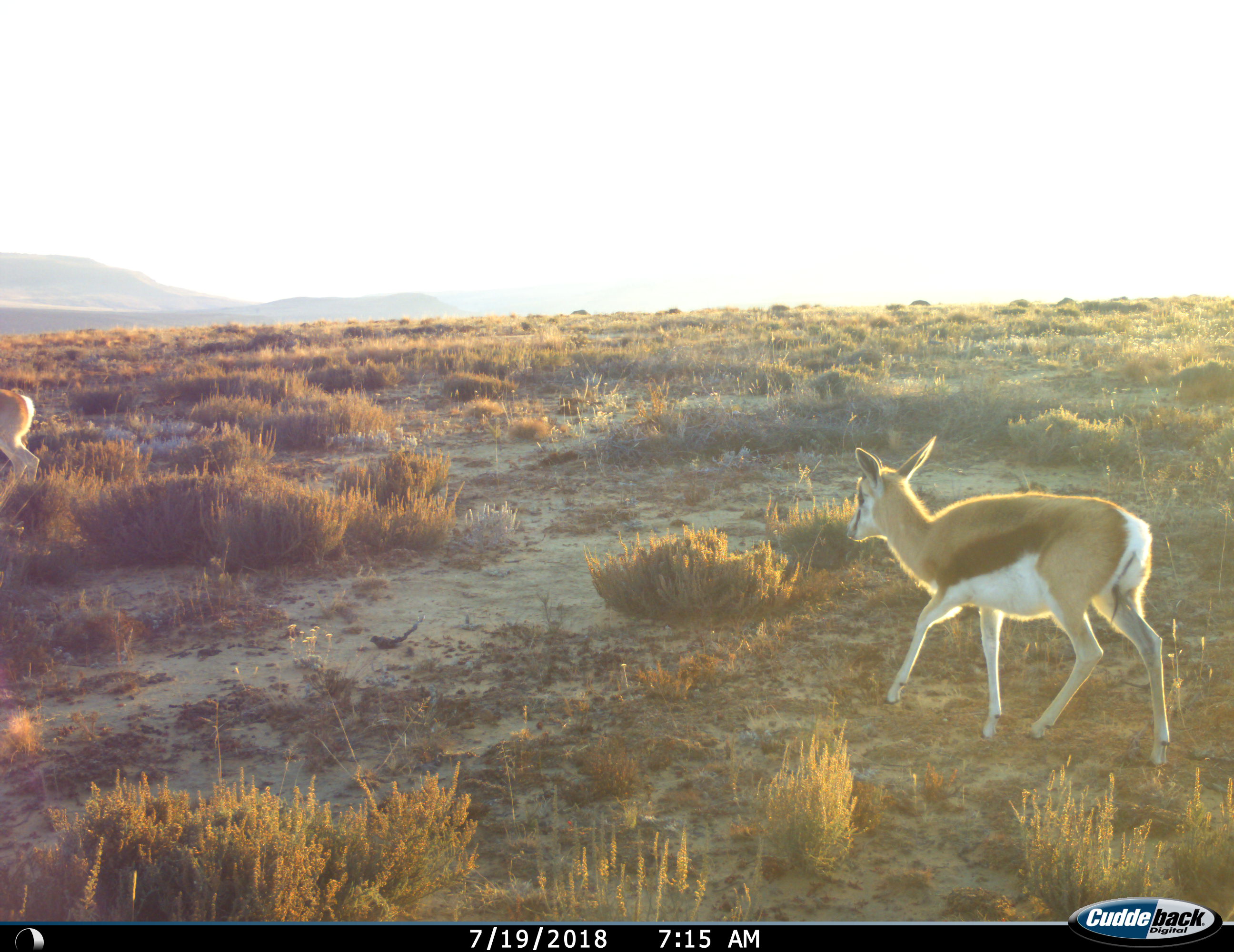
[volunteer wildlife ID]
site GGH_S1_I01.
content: unidentified animal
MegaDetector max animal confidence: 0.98